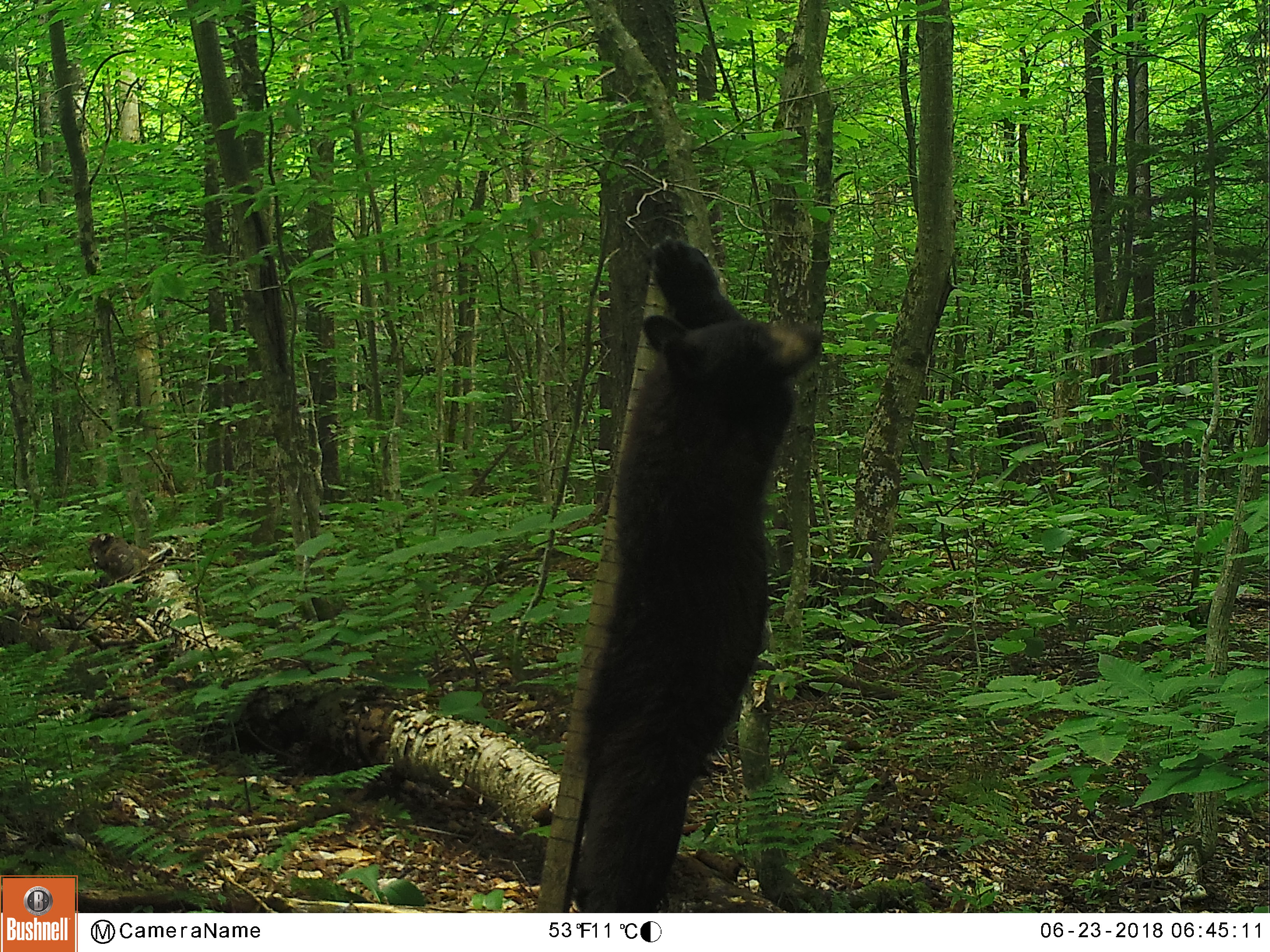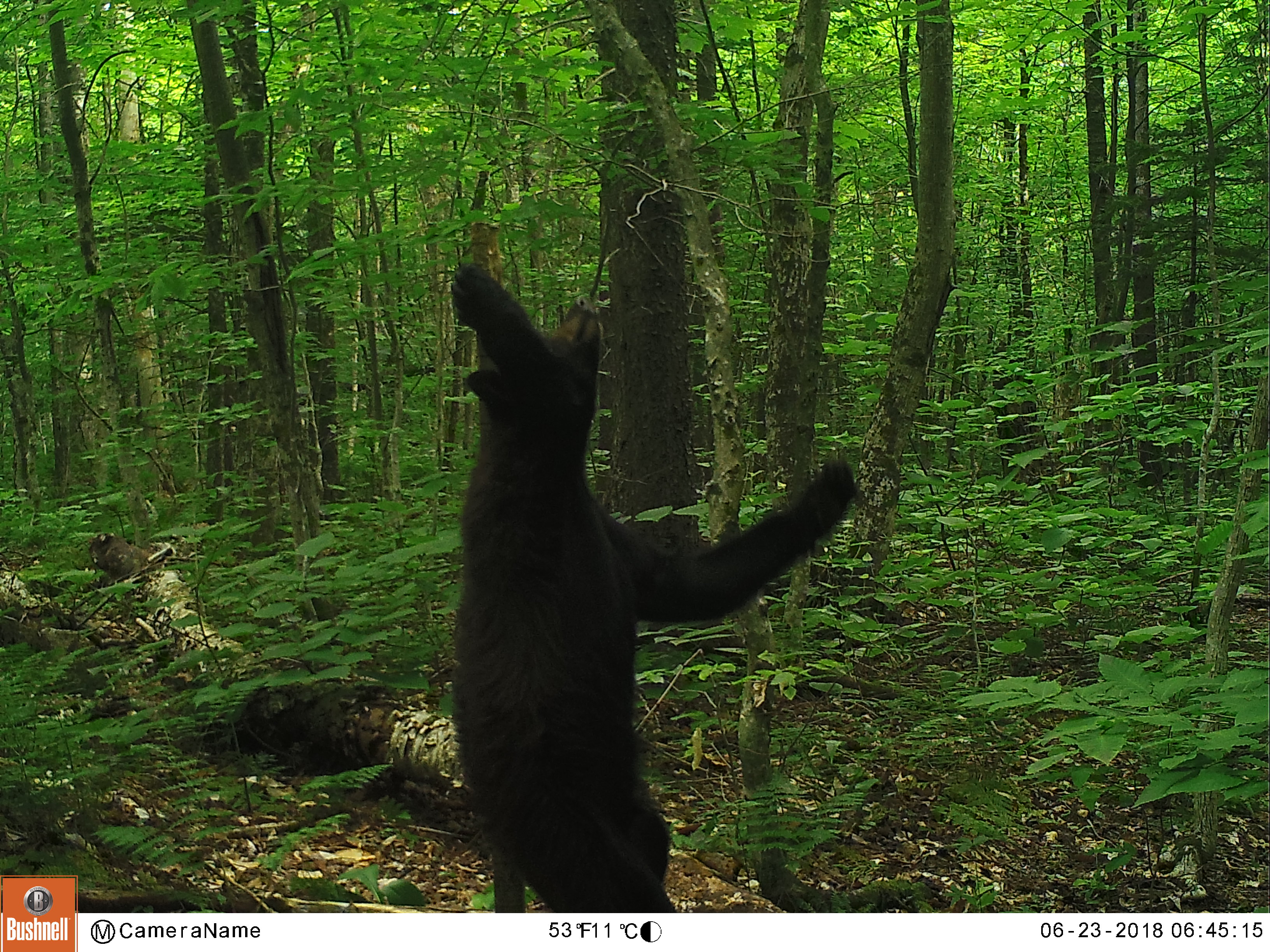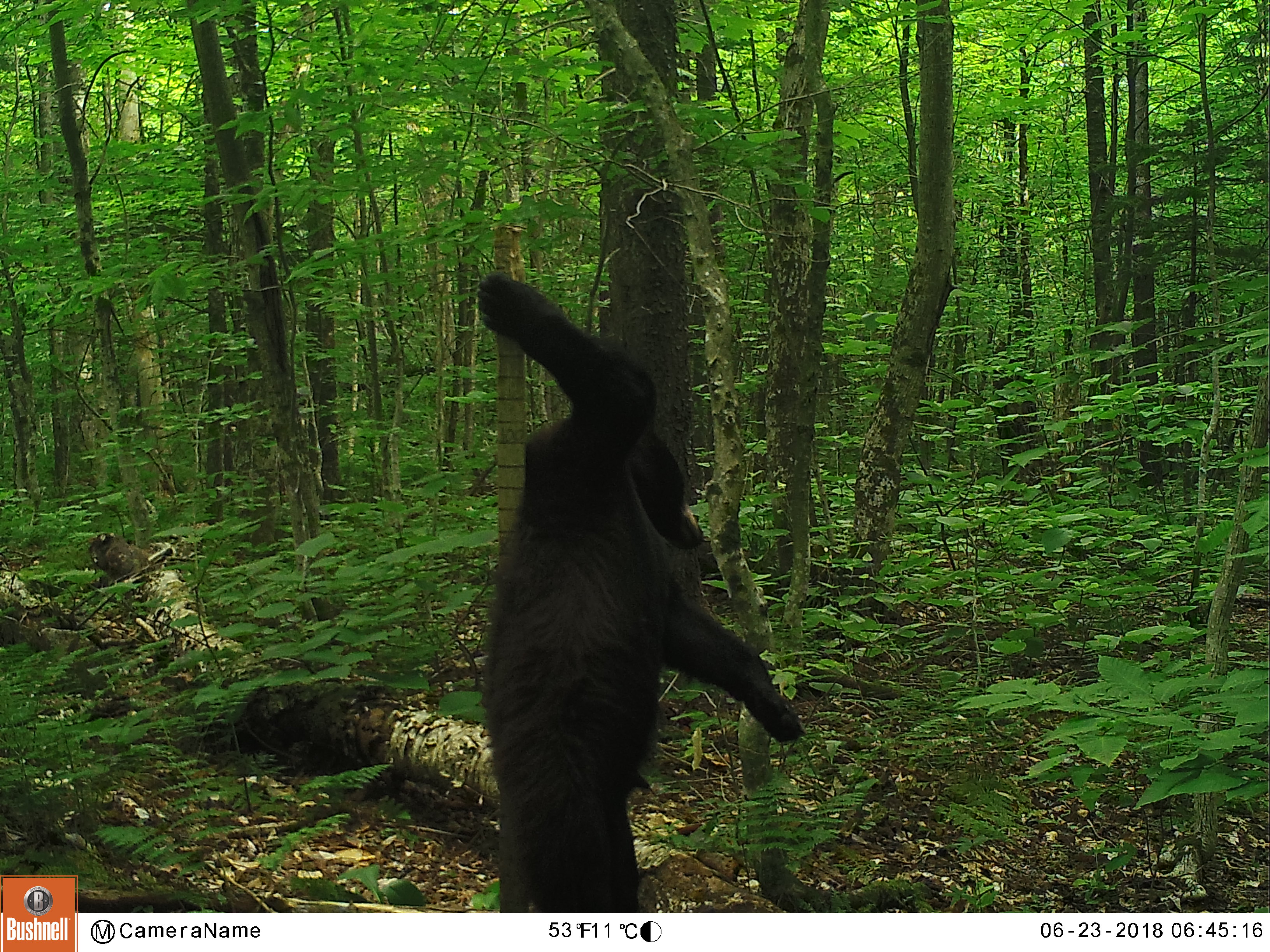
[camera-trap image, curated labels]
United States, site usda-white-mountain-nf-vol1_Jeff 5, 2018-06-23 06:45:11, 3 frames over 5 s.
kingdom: Animalia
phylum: Chordata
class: Mammalia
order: Carnivora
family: Ursidae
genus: Ursus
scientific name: Ursus americanus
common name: black bear